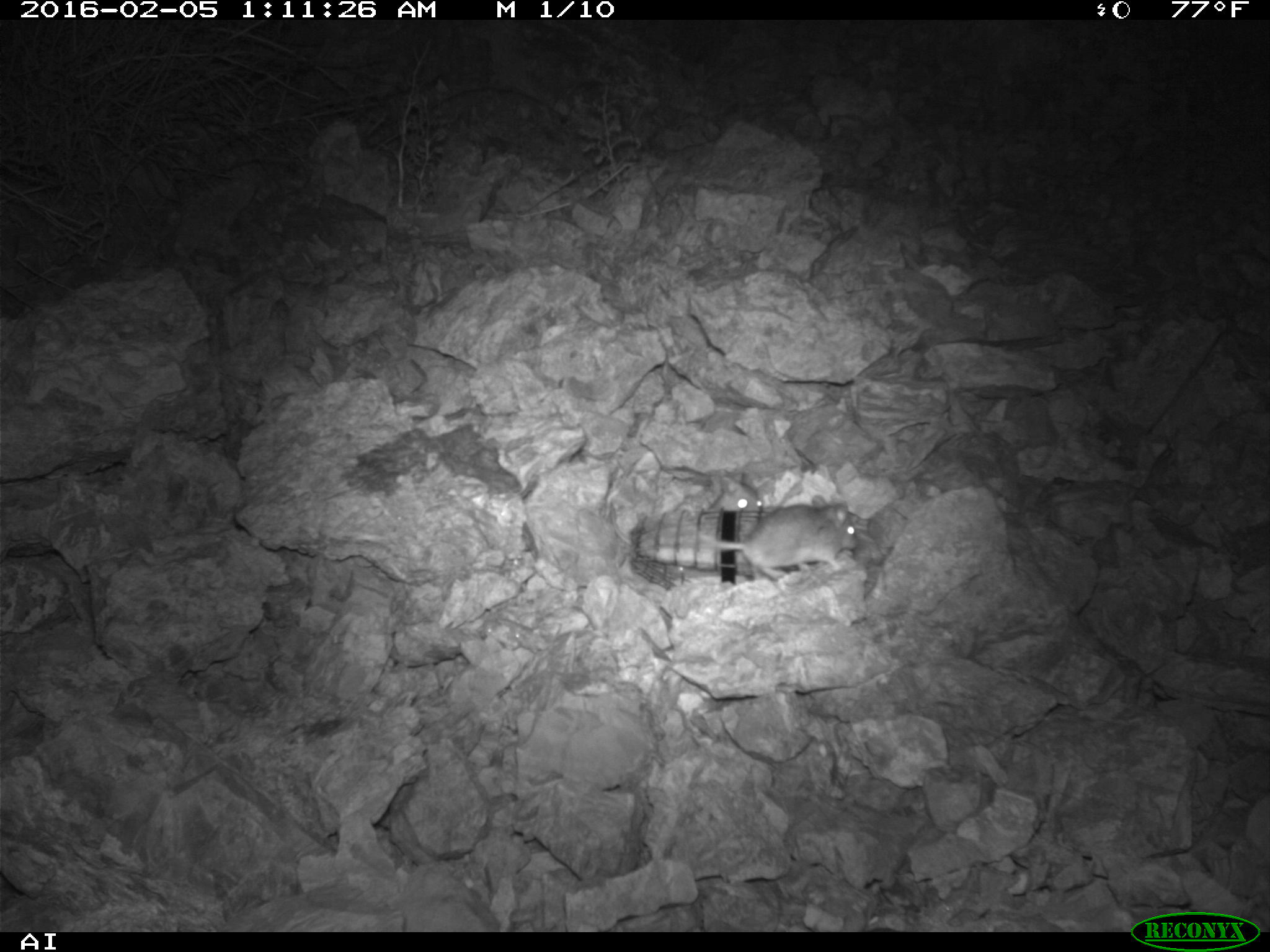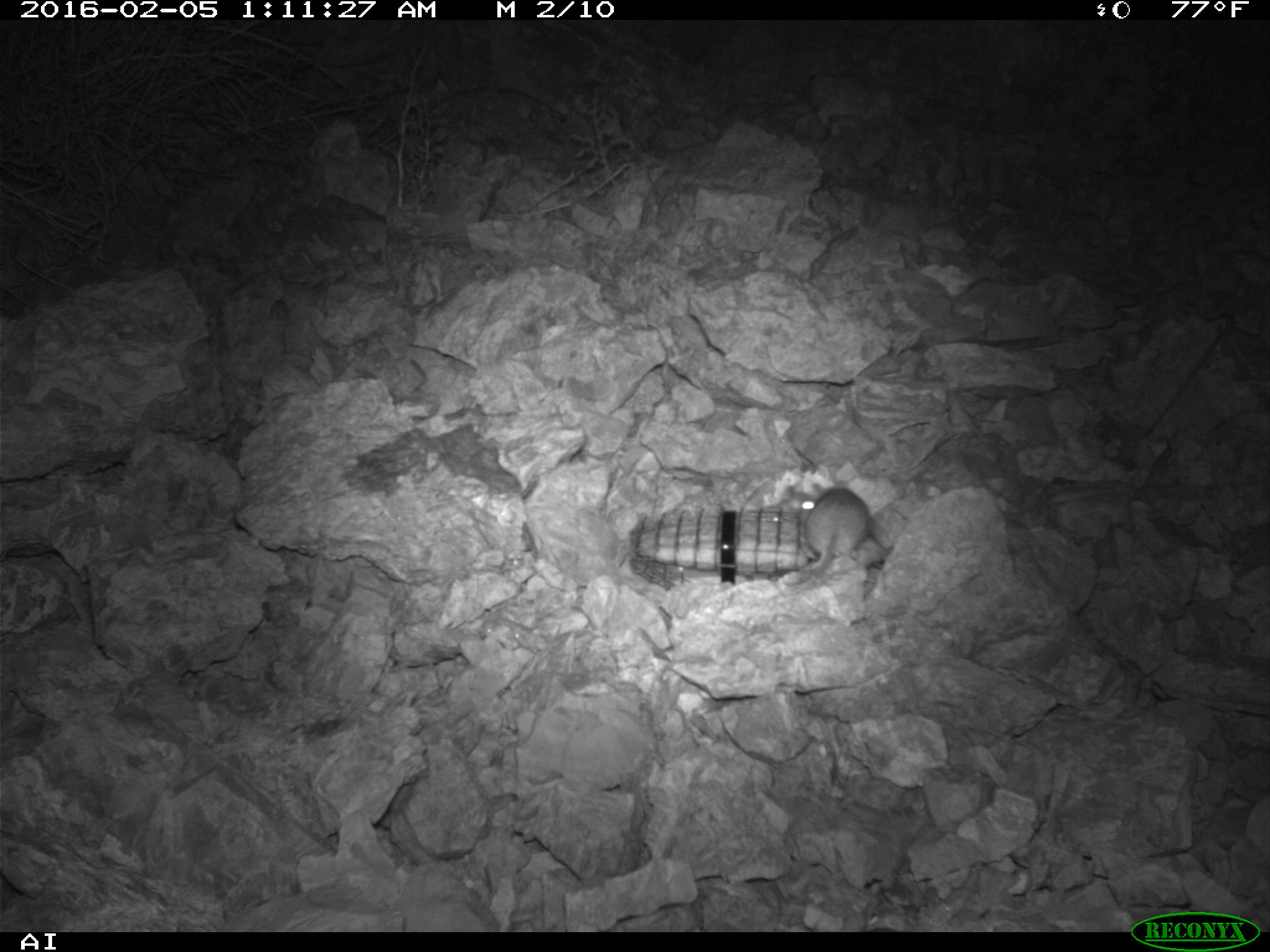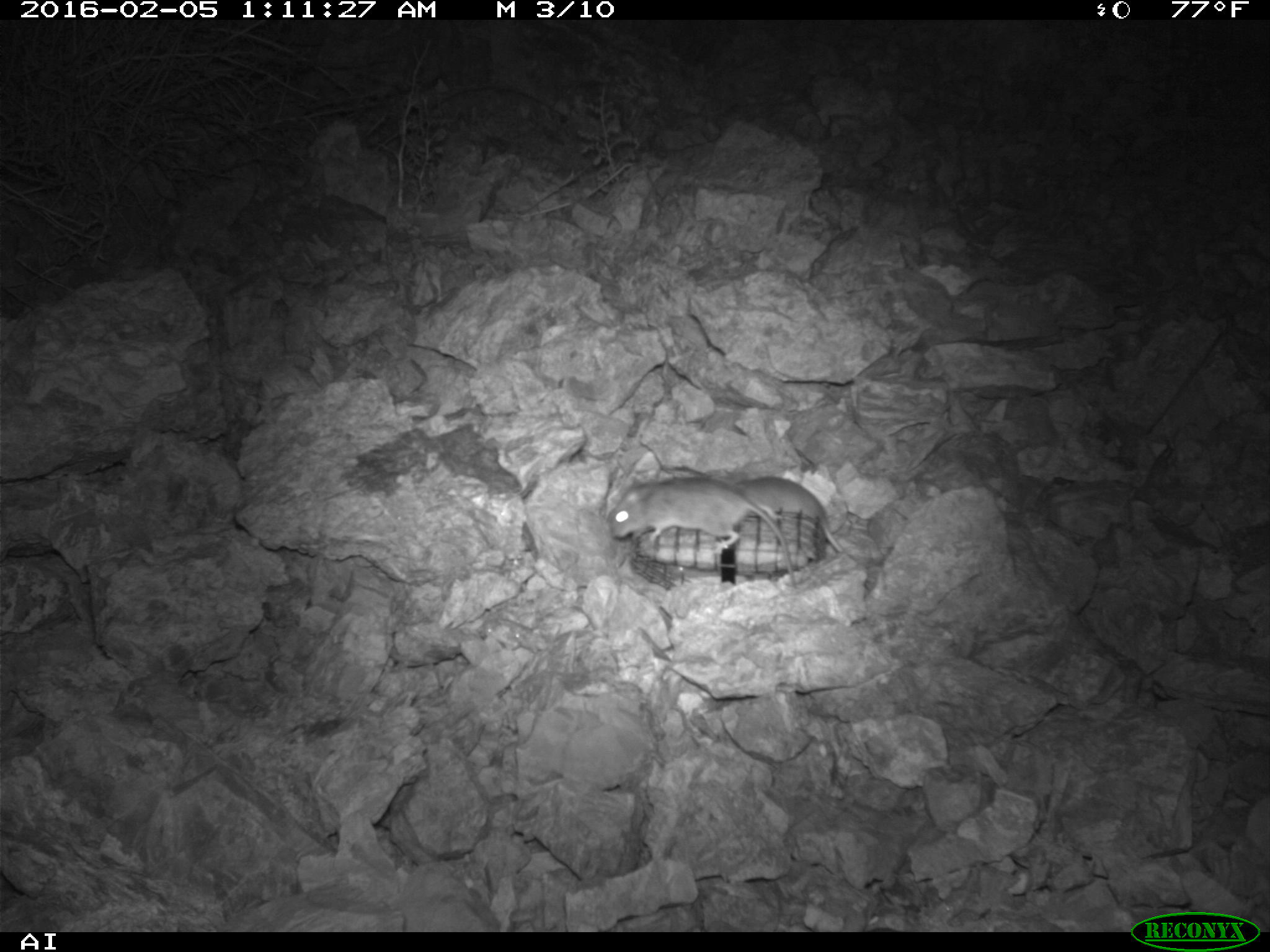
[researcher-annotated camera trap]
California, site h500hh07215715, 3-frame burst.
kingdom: Animalia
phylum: Chordata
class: Mammalia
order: Rodentia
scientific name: Rodentia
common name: rodent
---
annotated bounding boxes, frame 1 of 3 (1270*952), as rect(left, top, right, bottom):
rodent: rect(673, 493, 856, 578); rect(708, 475, 762, 512)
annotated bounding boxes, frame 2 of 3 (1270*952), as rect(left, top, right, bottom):
rodent: rect(800, 474, 871, 570); rect(758, 484, 815, 511)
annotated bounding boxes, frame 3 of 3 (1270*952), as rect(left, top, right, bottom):
rodent: rect(606, 474, 796, 588); rect(735, 477, 843, 552)